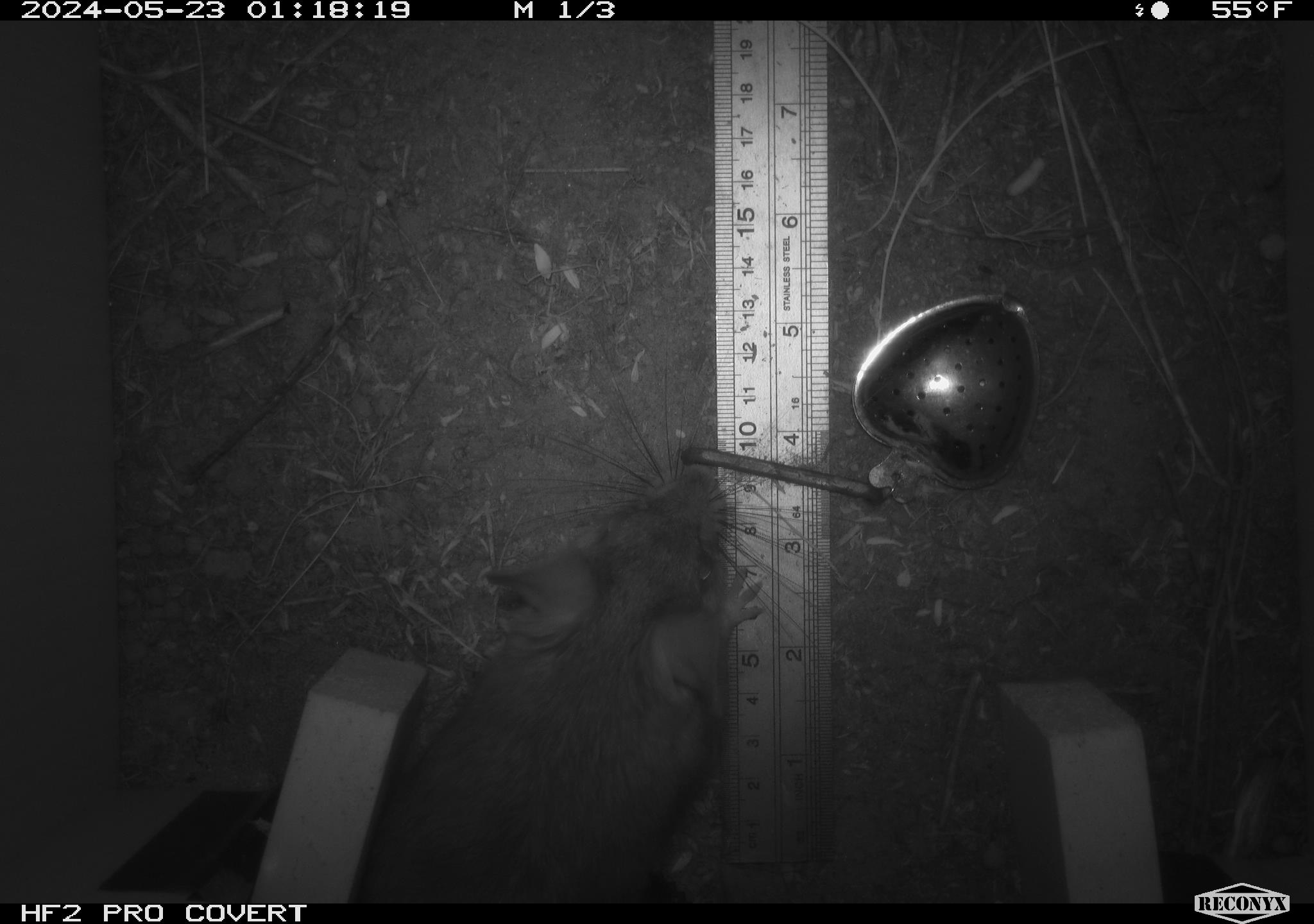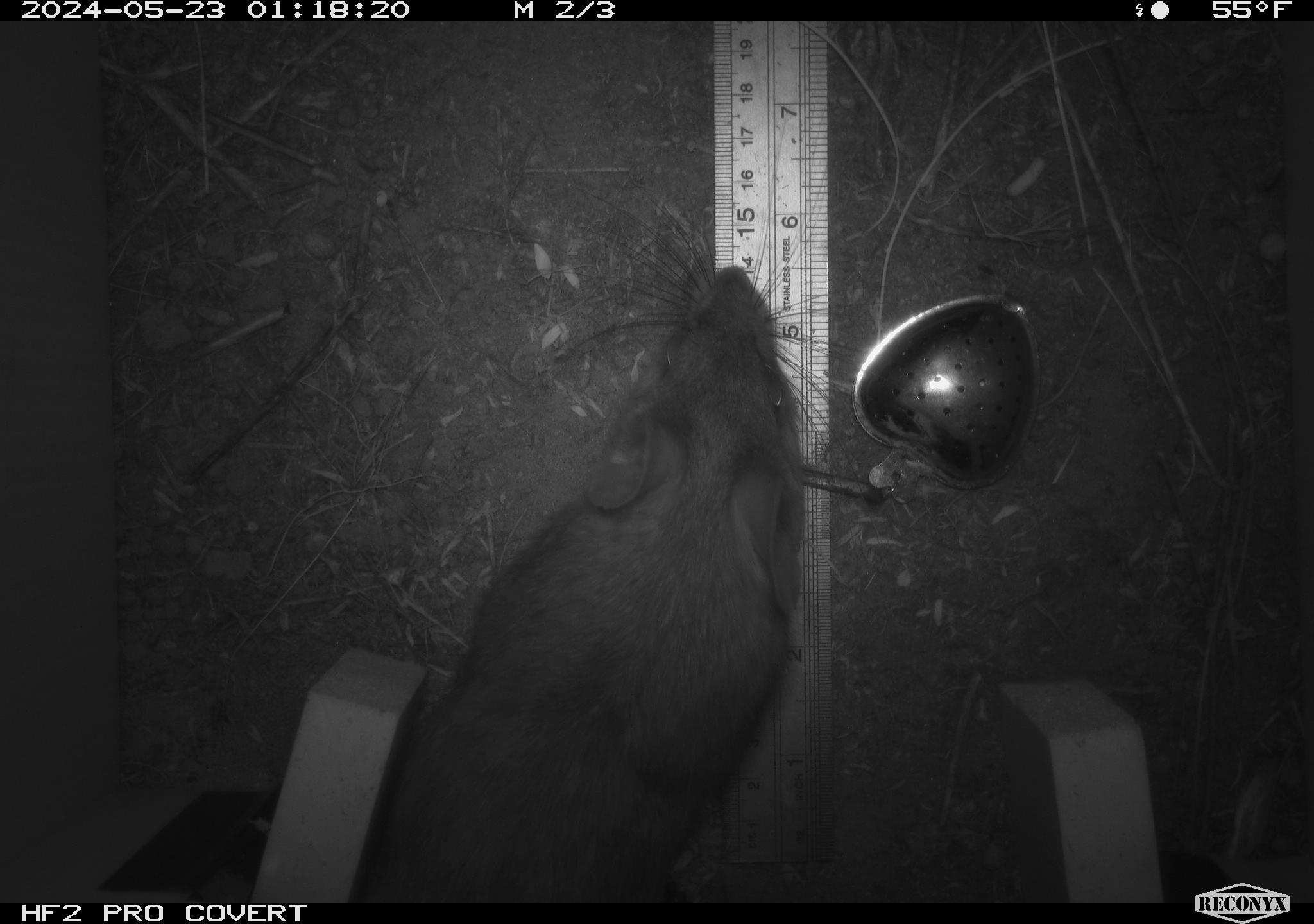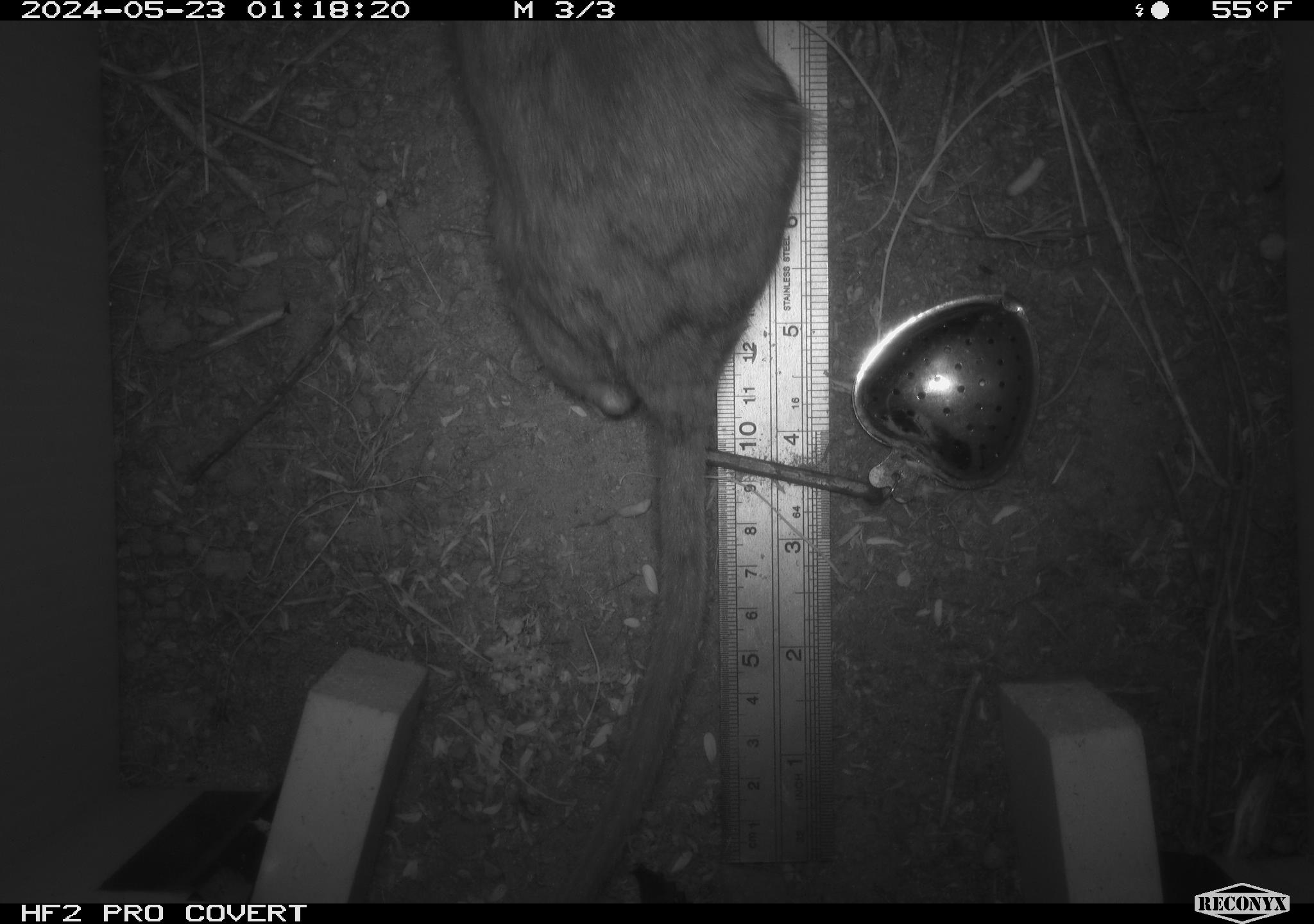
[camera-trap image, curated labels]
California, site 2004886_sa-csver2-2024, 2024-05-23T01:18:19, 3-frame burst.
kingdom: Animalia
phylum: Chordata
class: Mammalia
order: Rodentia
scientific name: Rodentia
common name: rodent